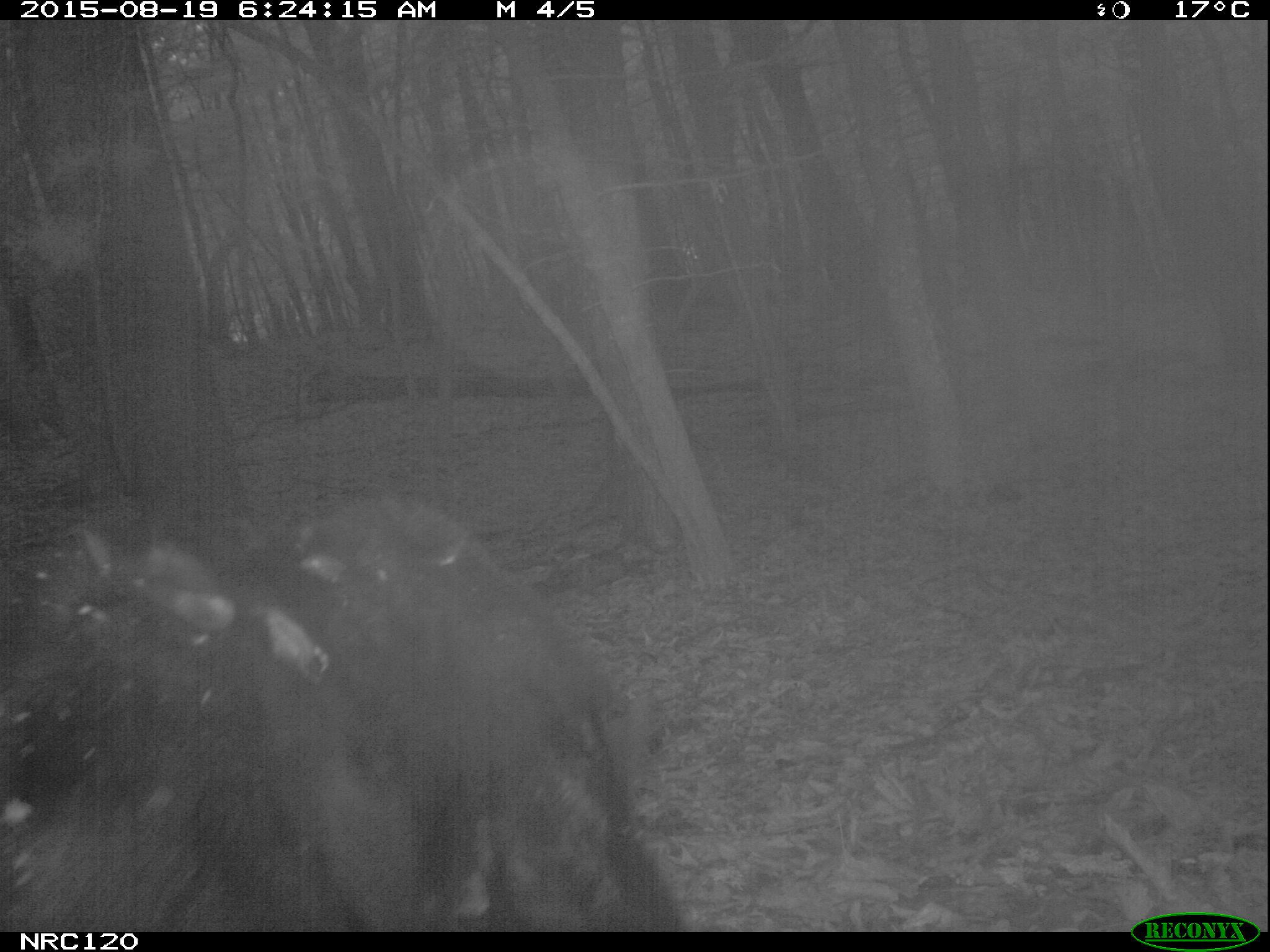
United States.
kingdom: Animalia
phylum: Chordata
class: Mammalia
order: Carnivora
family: Ursidae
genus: Ursus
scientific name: Ursus americanus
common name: american black bear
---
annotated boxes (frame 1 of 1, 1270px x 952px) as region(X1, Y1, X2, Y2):
American Black Bear: region(5, 481, 687, 926)